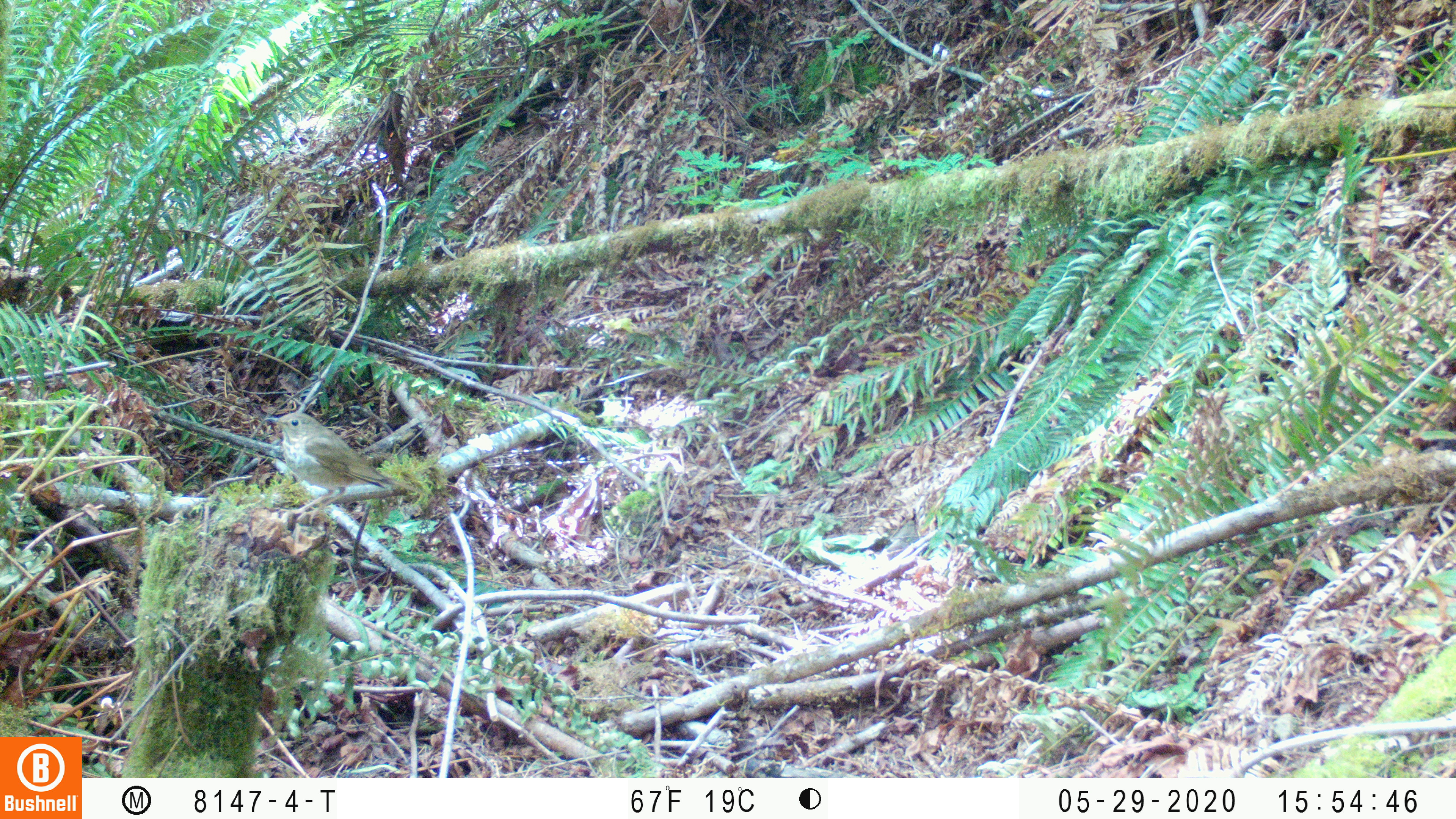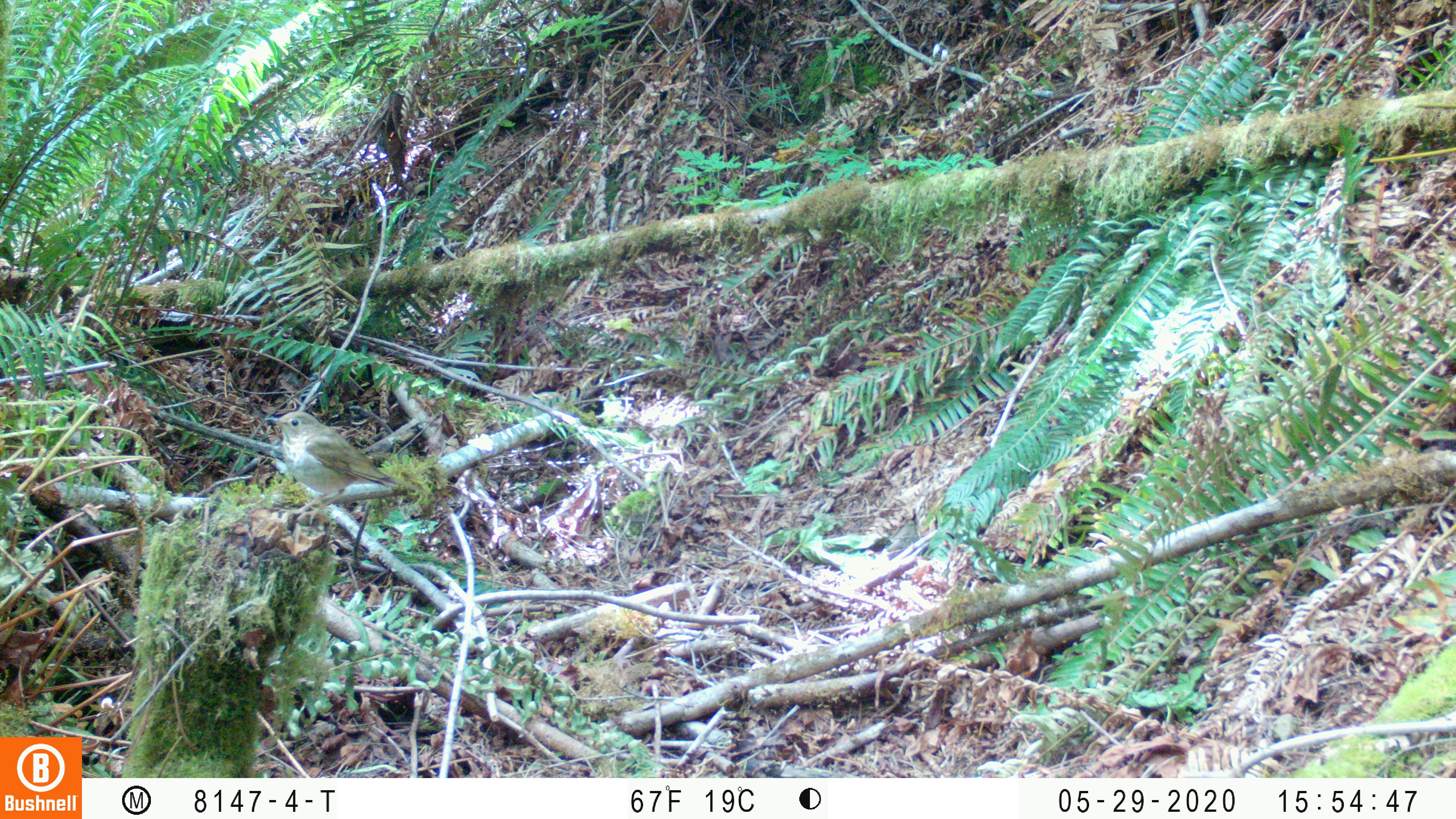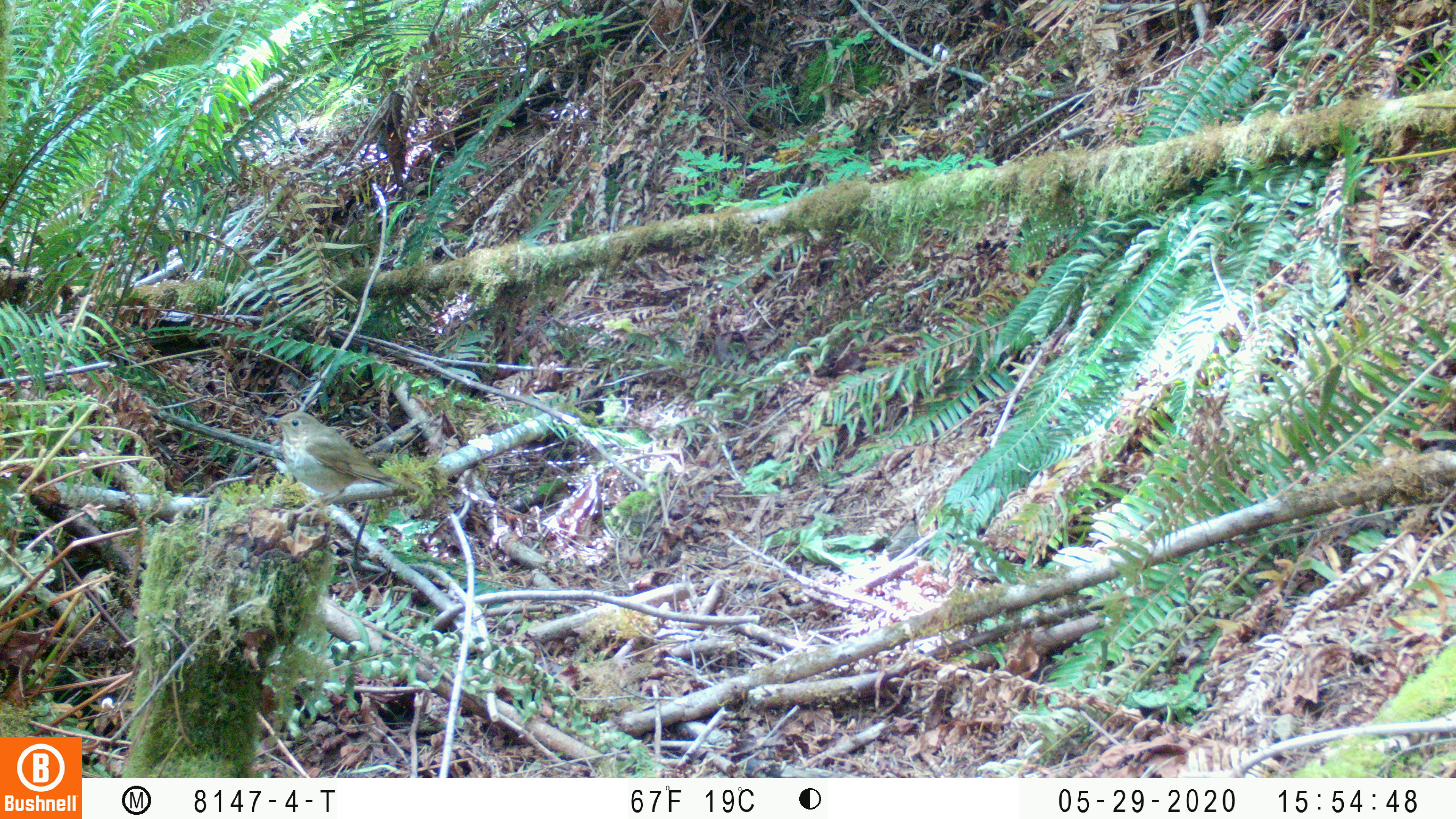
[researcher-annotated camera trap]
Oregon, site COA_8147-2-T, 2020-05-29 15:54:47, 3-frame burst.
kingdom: Animalia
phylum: Chordata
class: Aves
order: Passeriformes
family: Turdidae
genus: Catharus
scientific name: Catharus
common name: brown thrushes and nightingale-thrushes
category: catharus species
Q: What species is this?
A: Catharus species (brown thrushes and nightingale-thrushes) (Catharus).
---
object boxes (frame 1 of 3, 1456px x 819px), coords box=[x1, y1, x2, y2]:
catharus species: box=[260, 401, 420, 527]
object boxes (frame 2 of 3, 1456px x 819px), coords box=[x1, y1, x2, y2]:
catharus species: box=[258, 406, 408, 515]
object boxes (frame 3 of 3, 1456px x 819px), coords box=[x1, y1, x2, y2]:
catharus species: box=[252, 404, 421, 524]